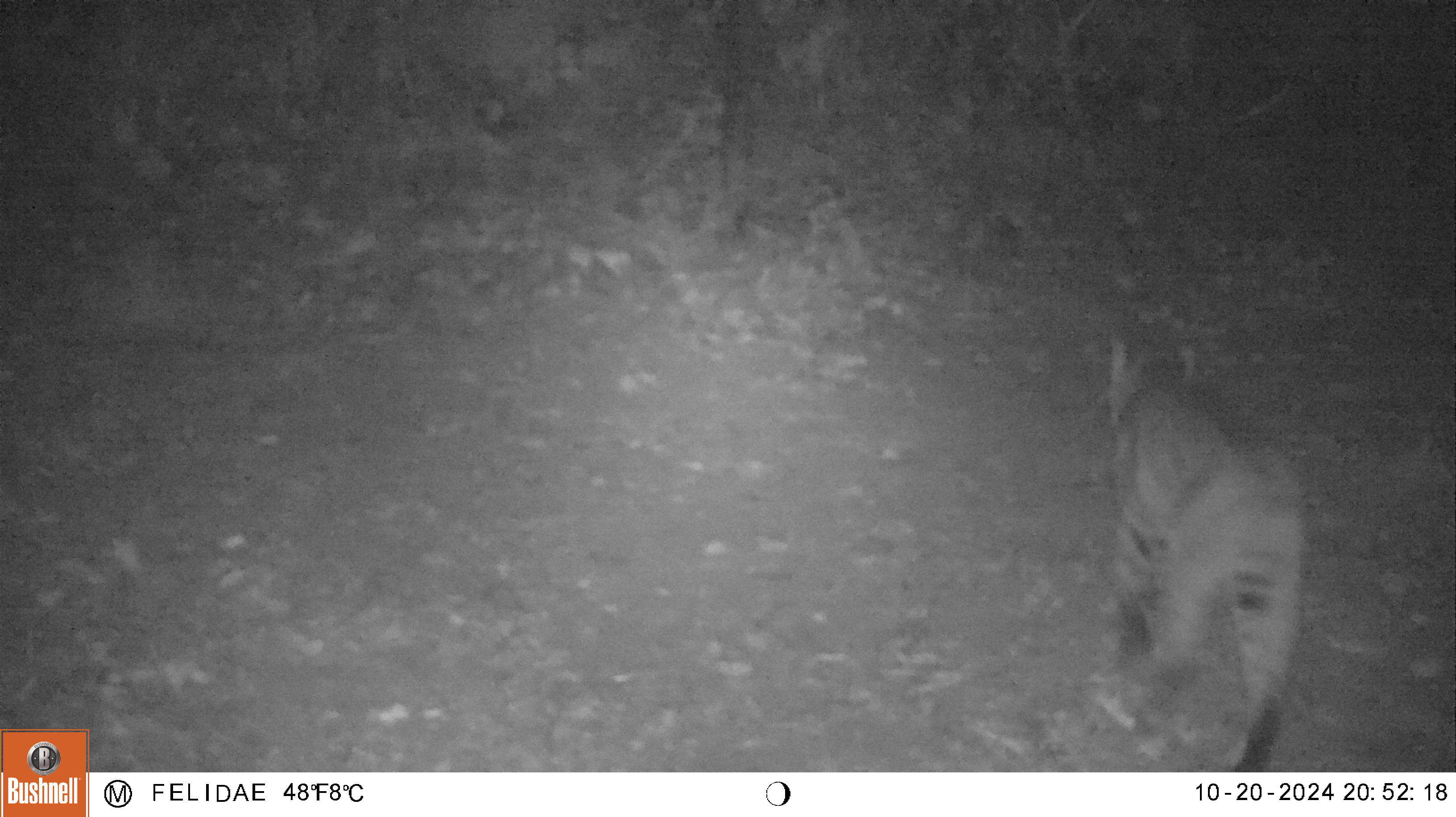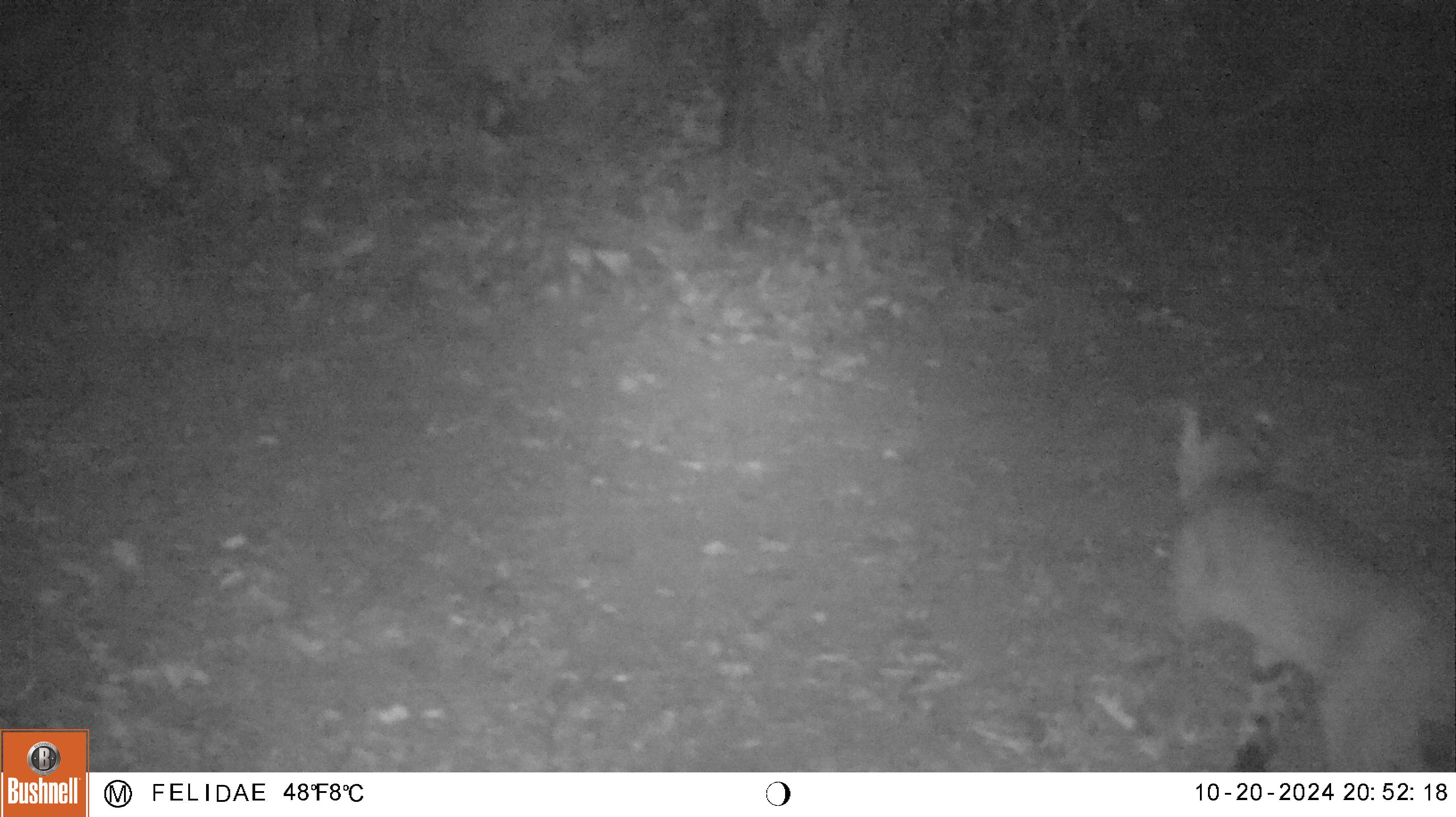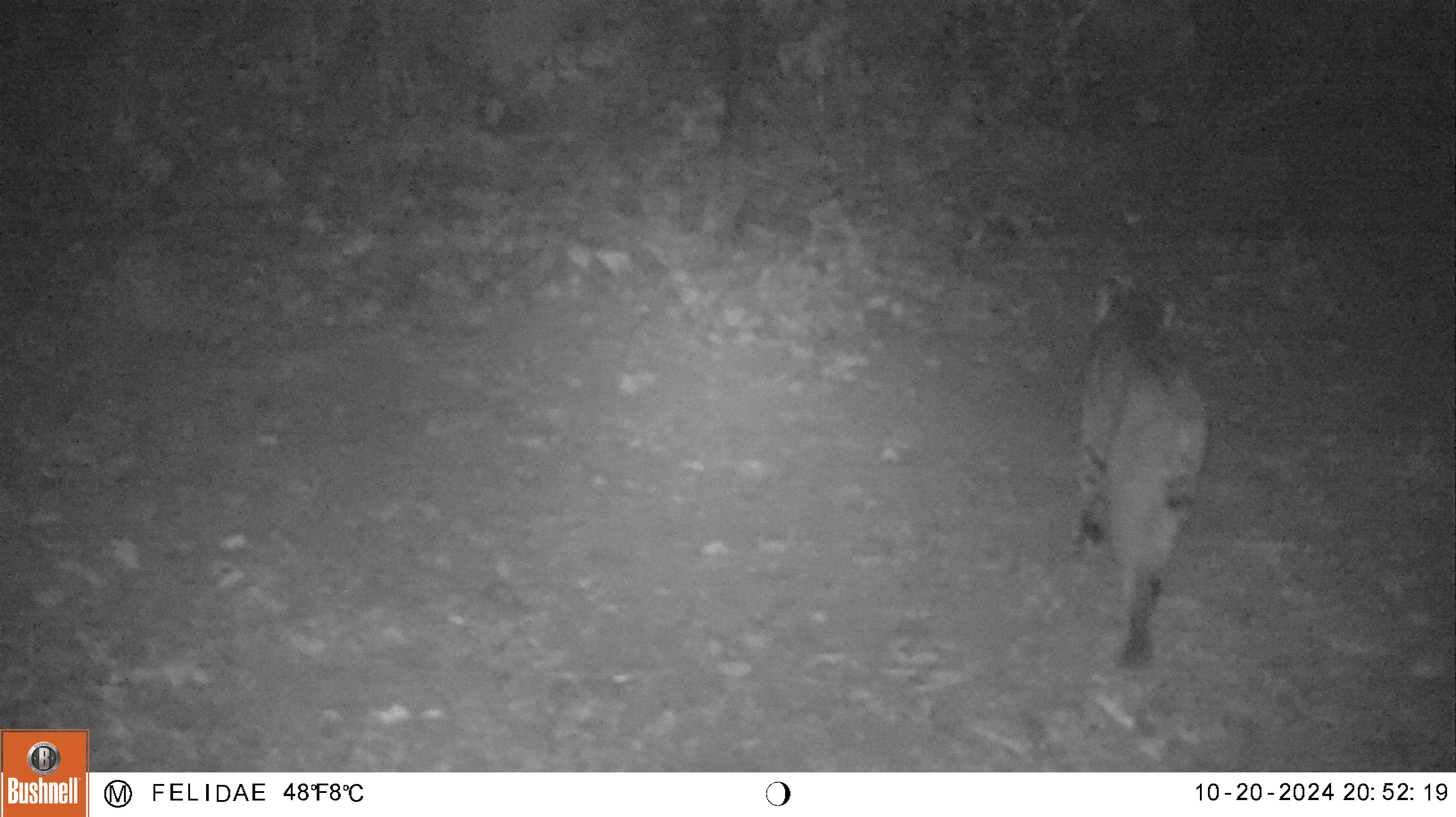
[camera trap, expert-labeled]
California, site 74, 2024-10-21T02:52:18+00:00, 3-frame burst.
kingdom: Animalia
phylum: Chordata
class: Mammalia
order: Carnivora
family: Felidae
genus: Lynx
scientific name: Lynx rufus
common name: bobcat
Bobcat (Lynx rufus).